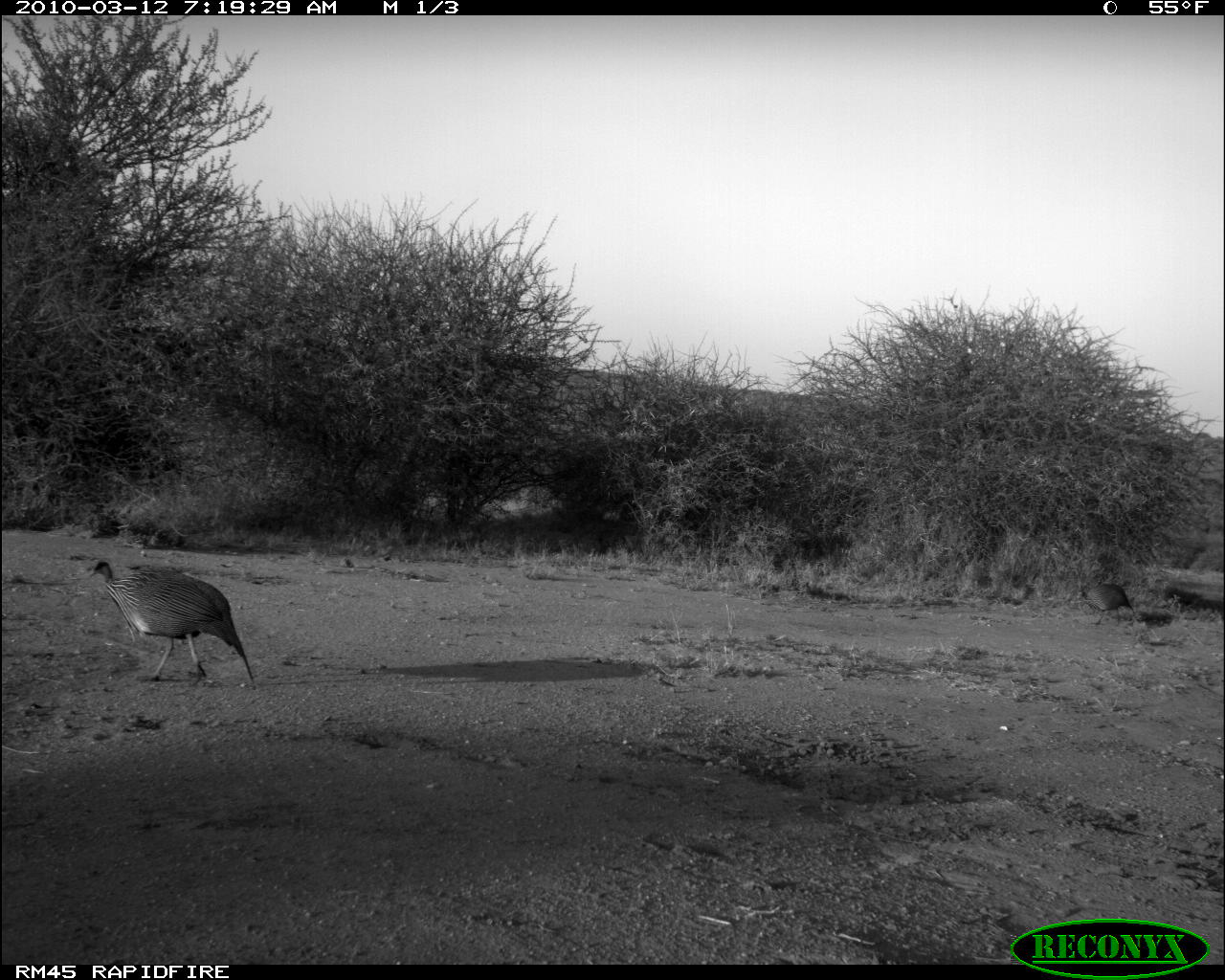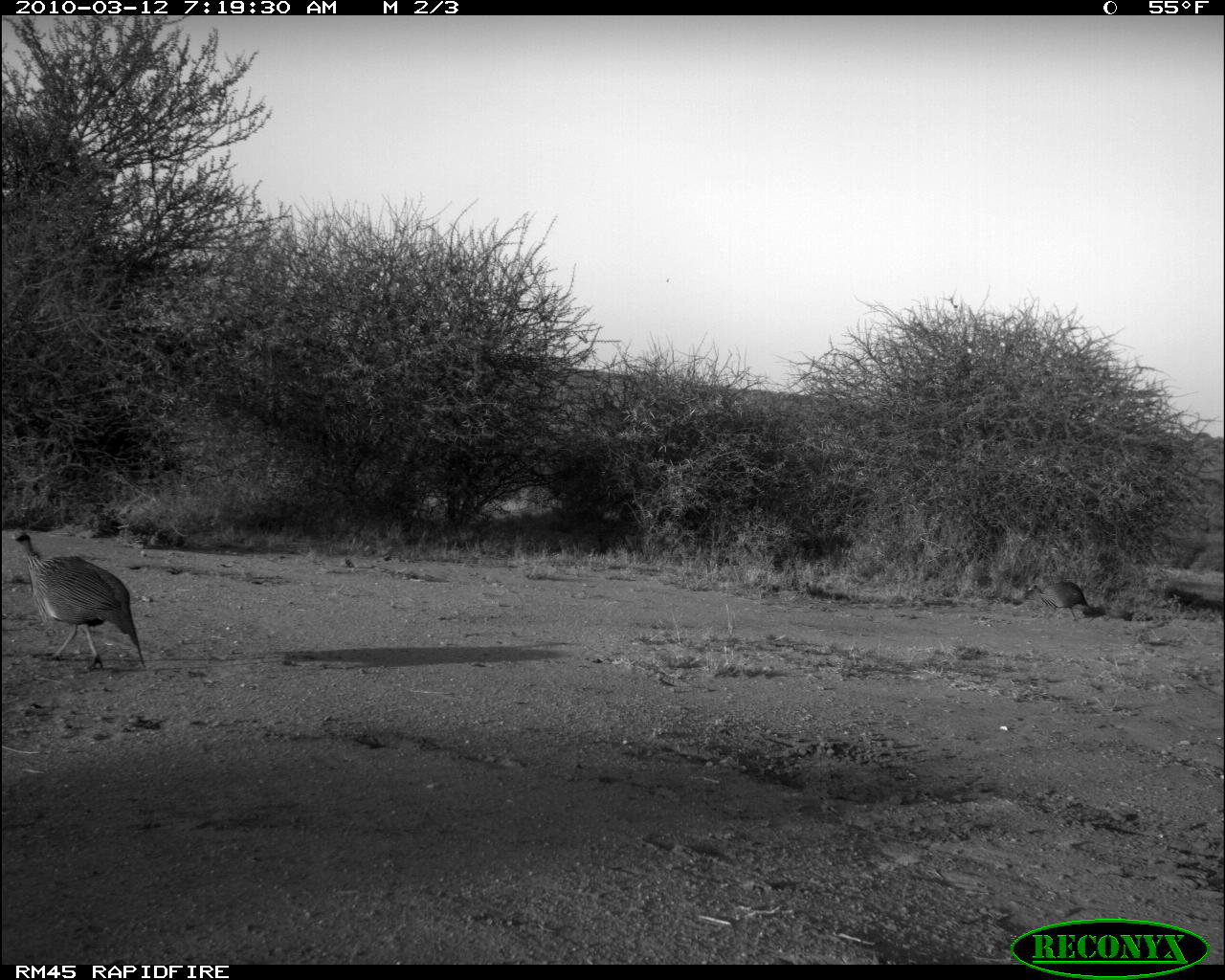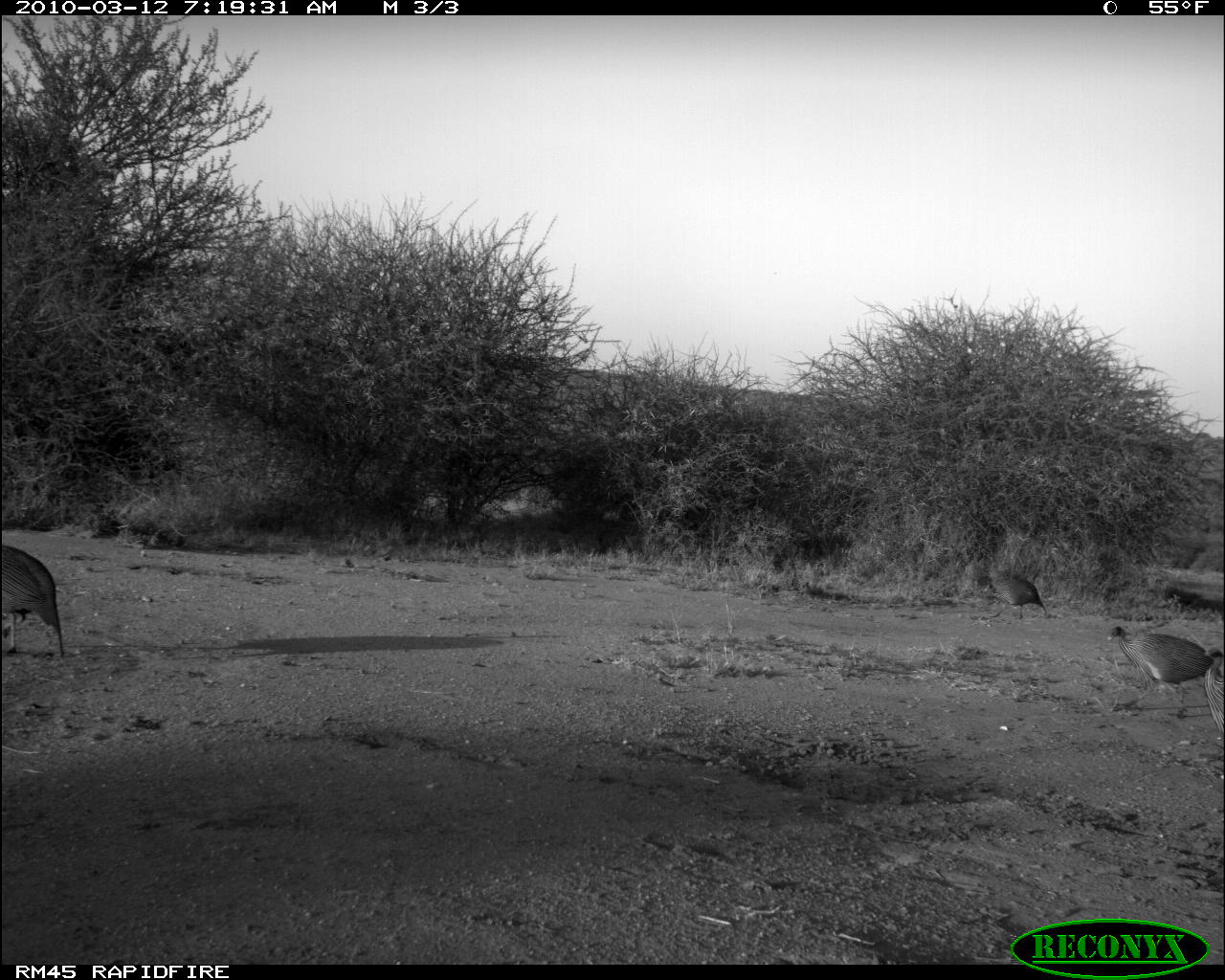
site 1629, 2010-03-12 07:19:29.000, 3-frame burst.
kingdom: Animalia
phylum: Chordata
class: Aves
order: Galliformes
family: Numididae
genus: Acryllium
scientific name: Acryllium vulturinum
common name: vulturine guineafowl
Acryllium vulturinum (vulturine guineafowl), count 2.